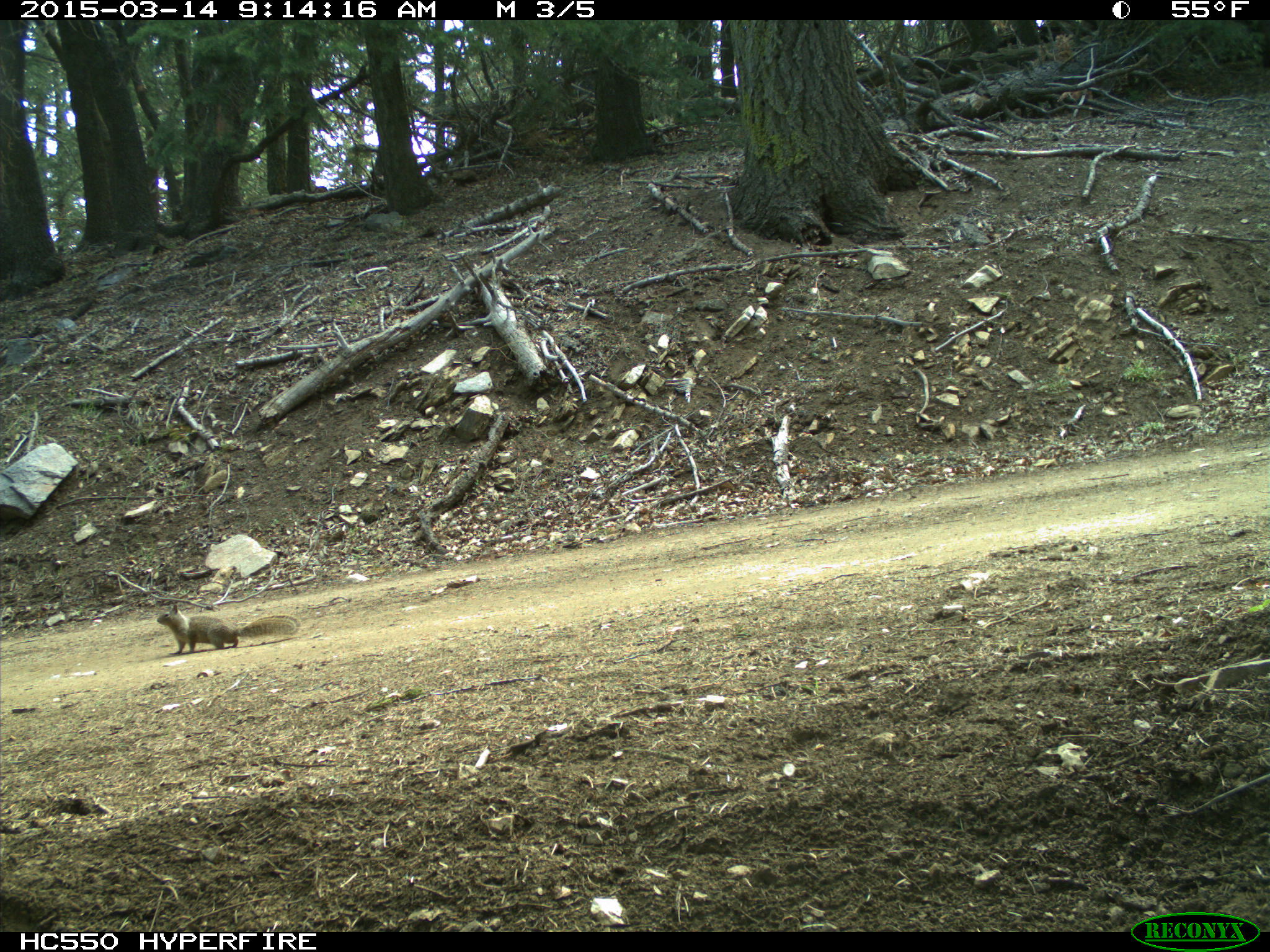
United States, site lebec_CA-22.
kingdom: Animalia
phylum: Chordata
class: Mammalia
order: Rodentia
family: Sciuridae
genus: Otospermophilus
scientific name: Otospermophilus beecheyi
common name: california ground squirrel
Otospermophilus beecheyi (california ground squirrel).